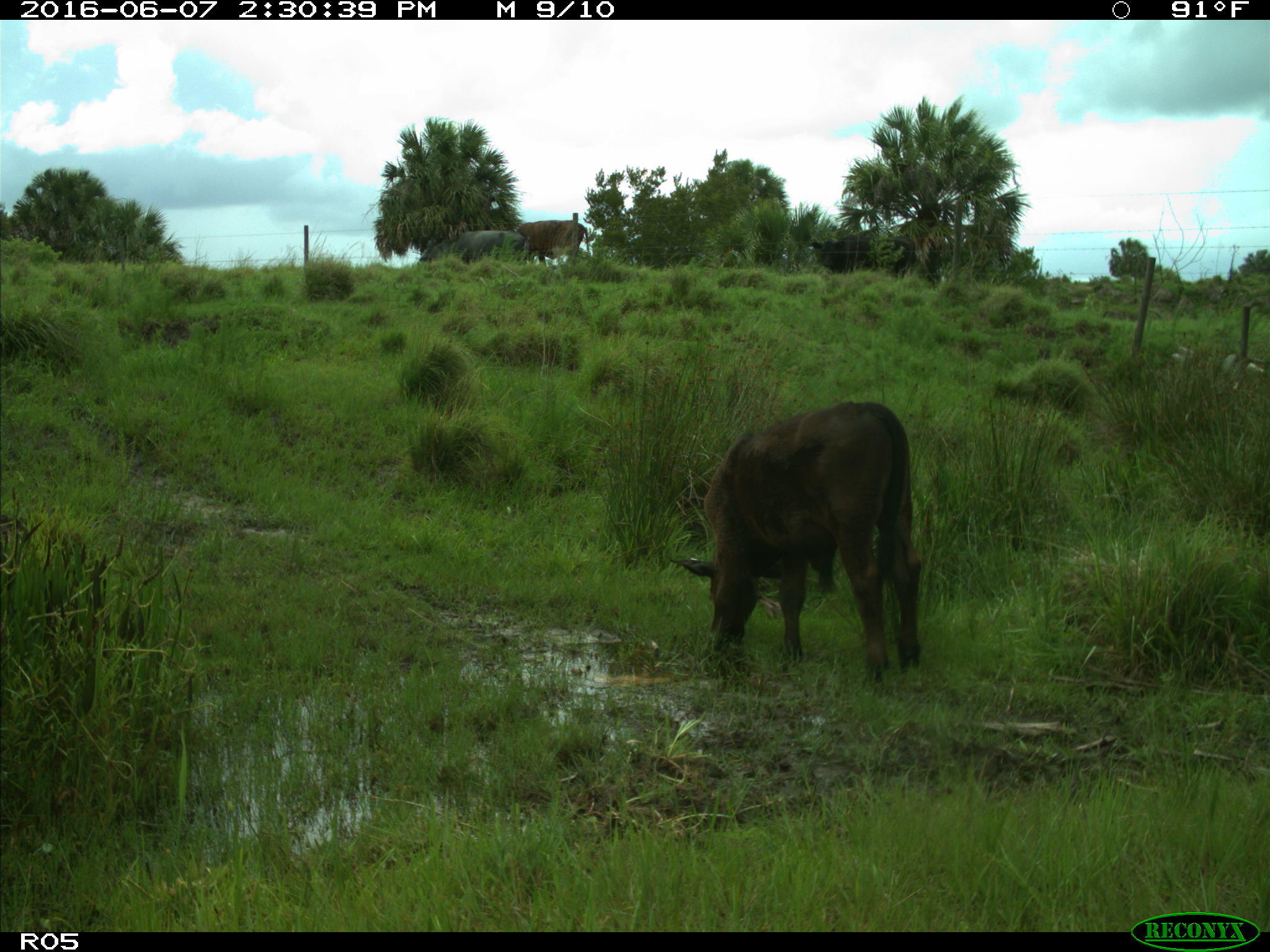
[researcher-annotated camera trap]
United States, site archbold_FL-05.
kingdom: Animalia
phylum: Chordata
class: Mammalia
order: Artiodactyla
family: Bovidae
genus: Bos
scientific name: Bos taurus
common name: domestic cow